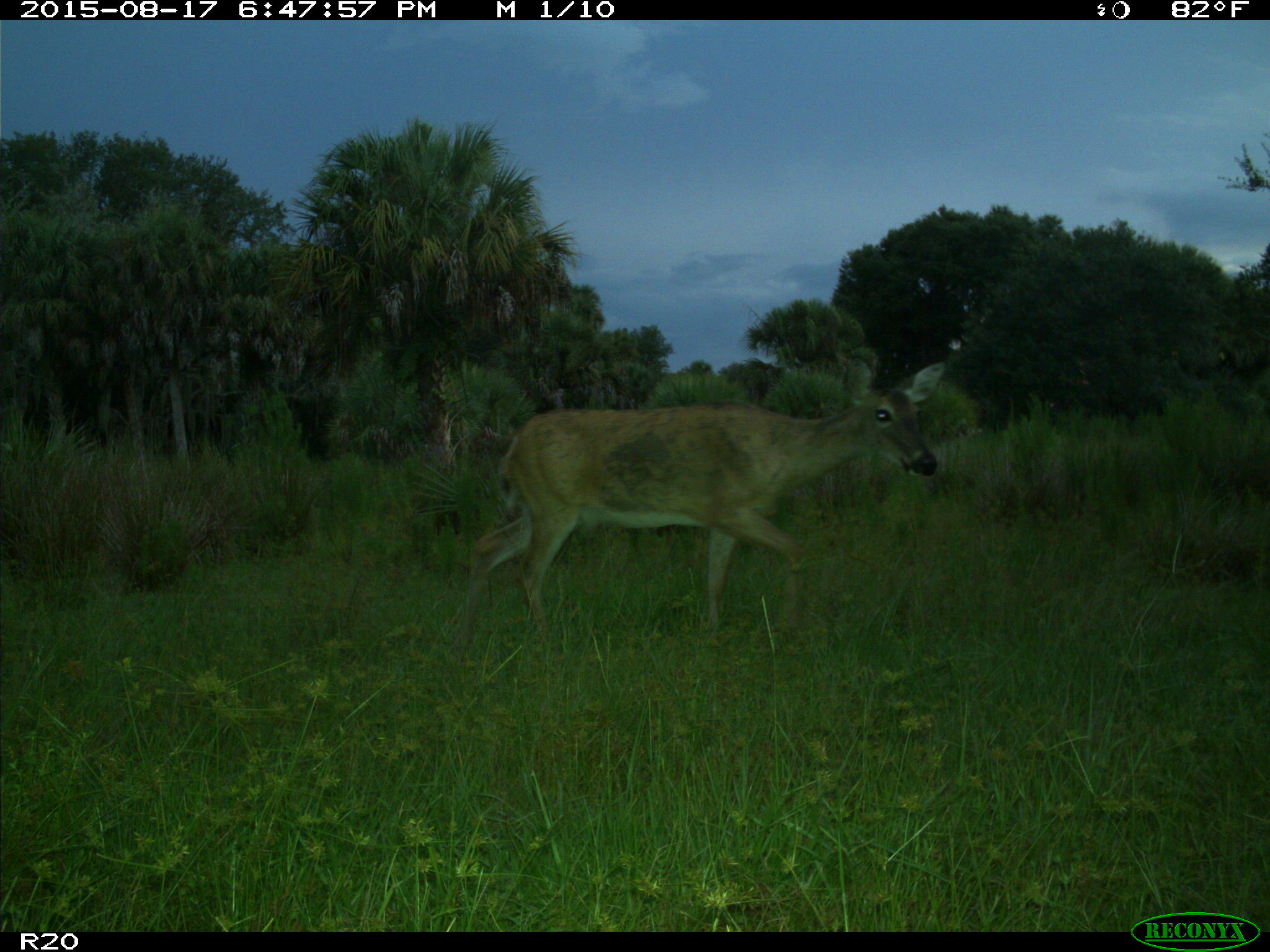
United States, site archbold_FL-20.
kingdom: Animalia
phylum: Chordata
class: Mammalia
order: Artiodactyla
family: Cervidae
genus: Odocoileus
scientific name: Odocoileus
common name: deer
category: unidentified deer